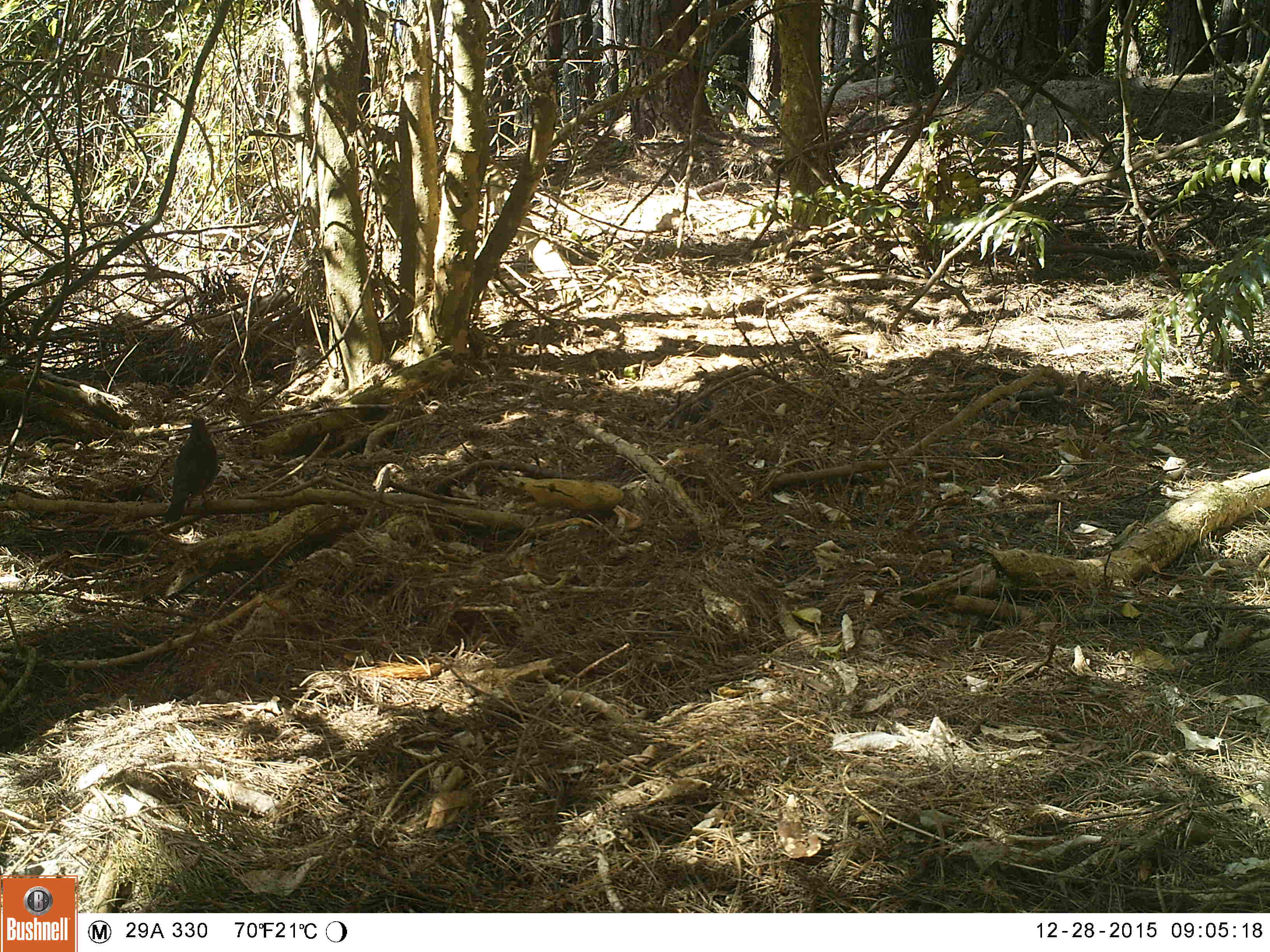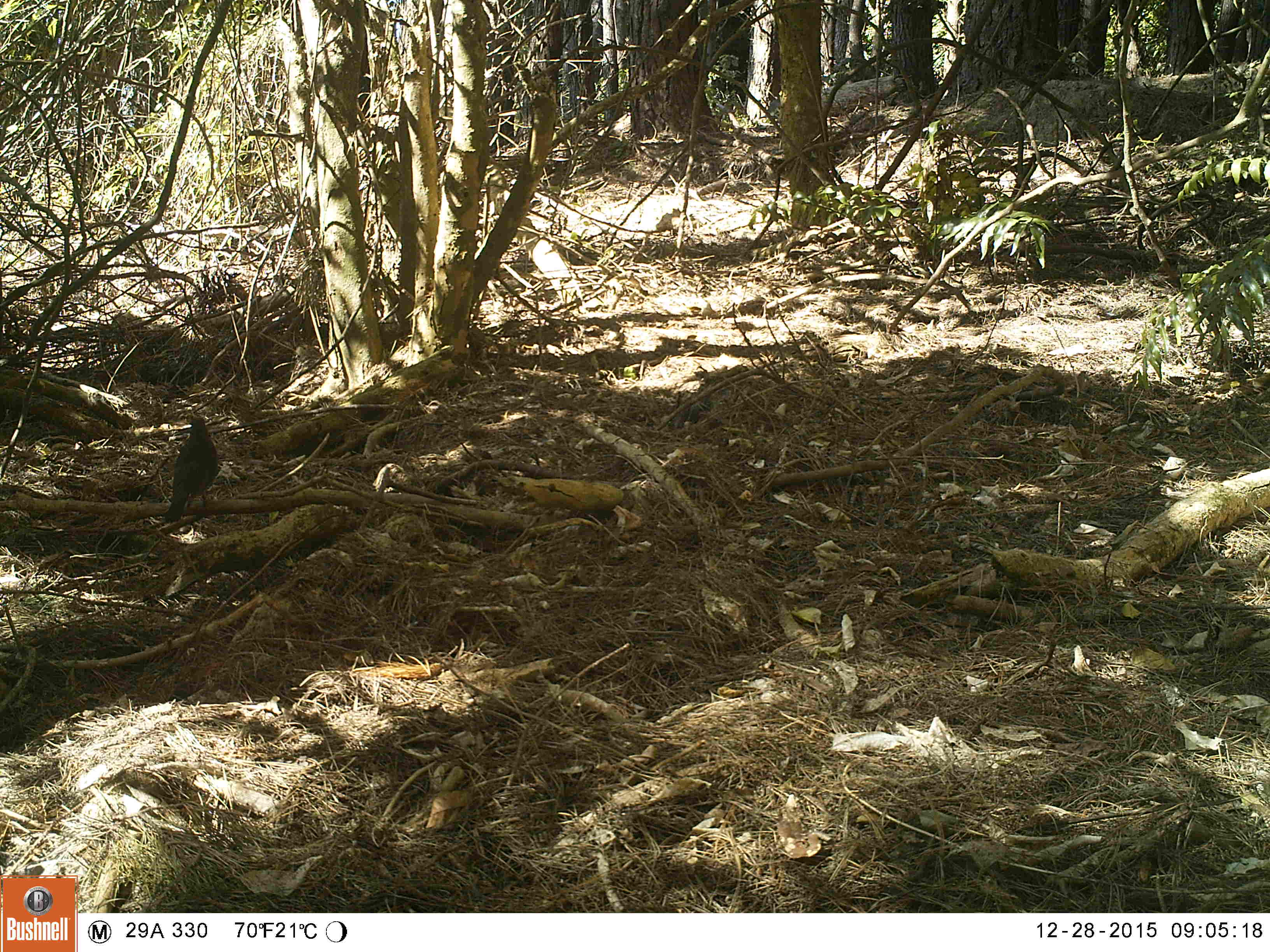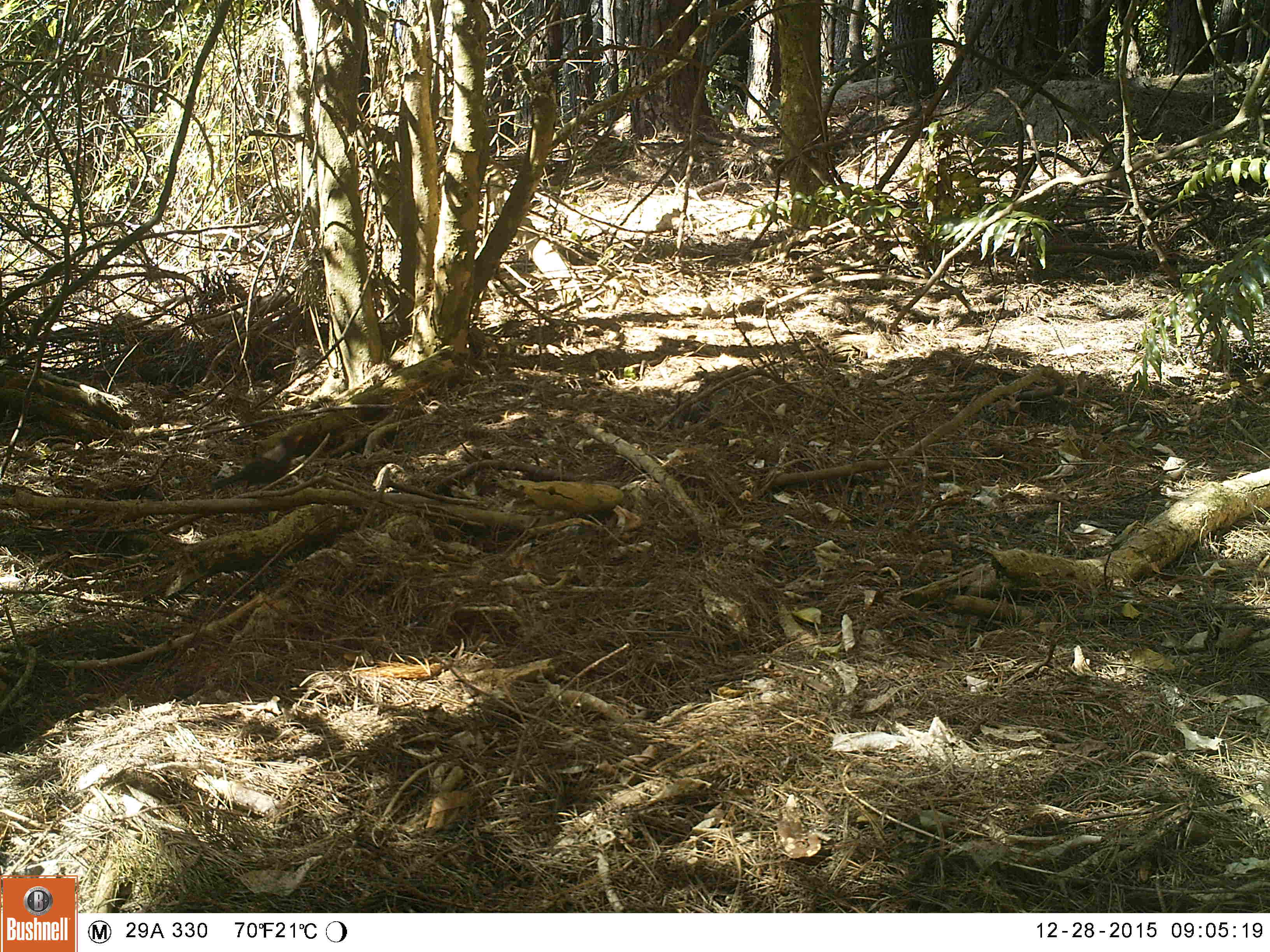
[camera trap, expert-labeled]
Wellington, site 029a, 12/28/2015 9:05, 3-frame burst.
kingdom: Animalia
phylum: Chordata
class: Aves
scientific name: Aves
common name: bird